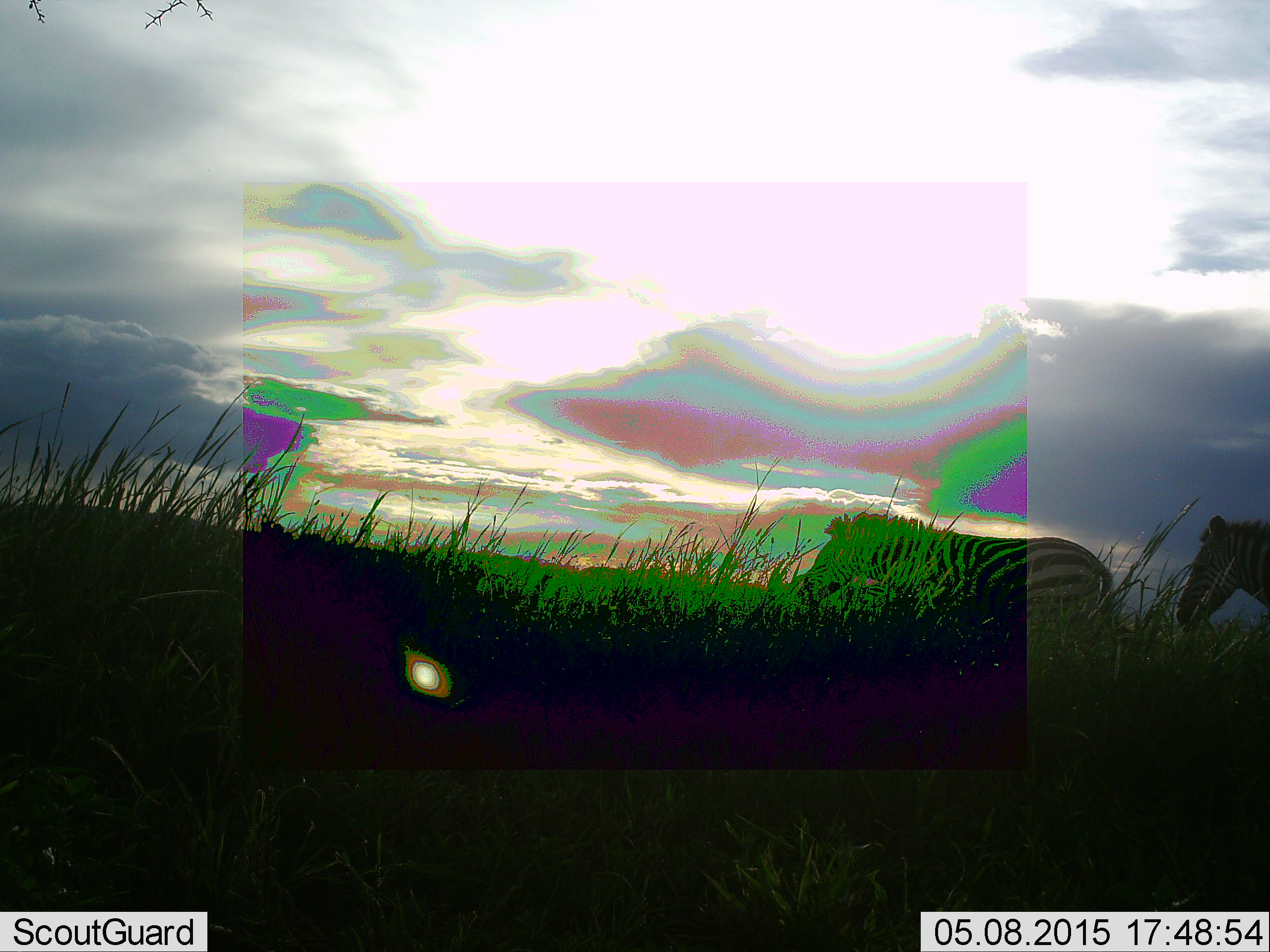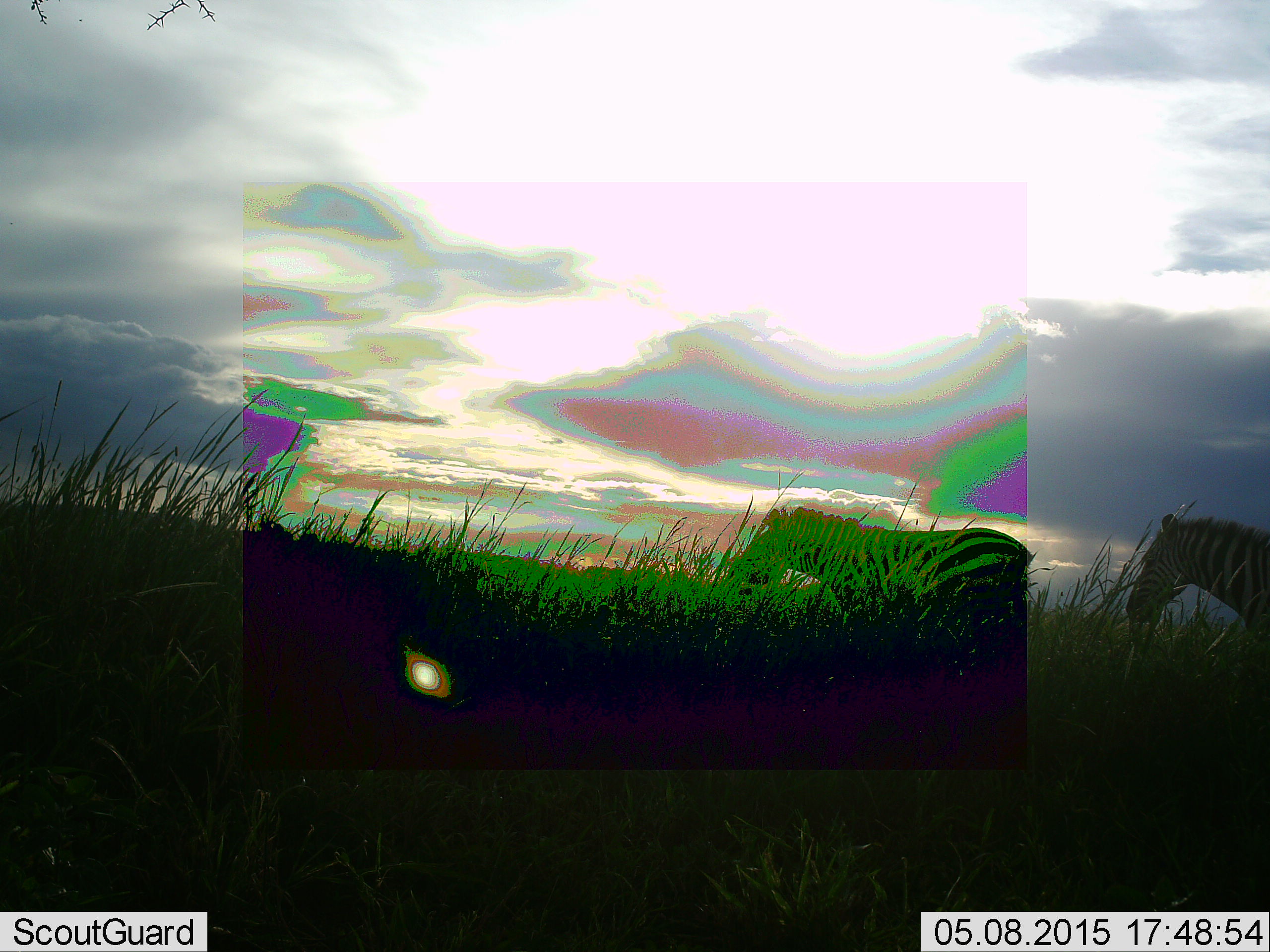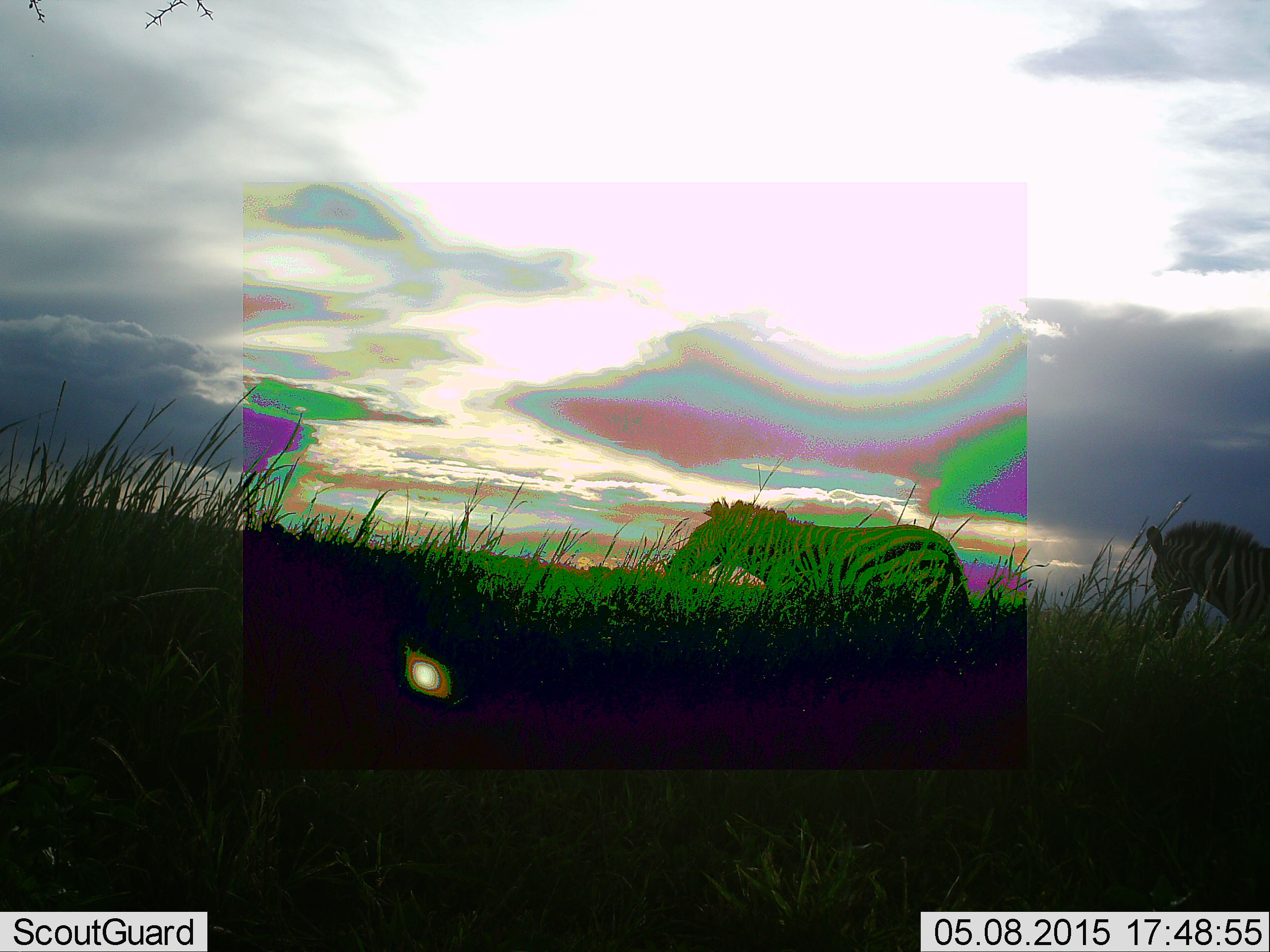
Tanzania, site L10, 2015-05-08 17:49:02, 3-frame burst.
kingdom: Animalia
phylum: Chordata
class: Mammalia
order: Perissodactyla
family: Equidae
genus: Equus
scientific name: Equus quagga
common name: plains zebra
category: zebra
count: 2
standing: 10%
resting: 0%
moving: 100%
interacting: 0%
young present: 0%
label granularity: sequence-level